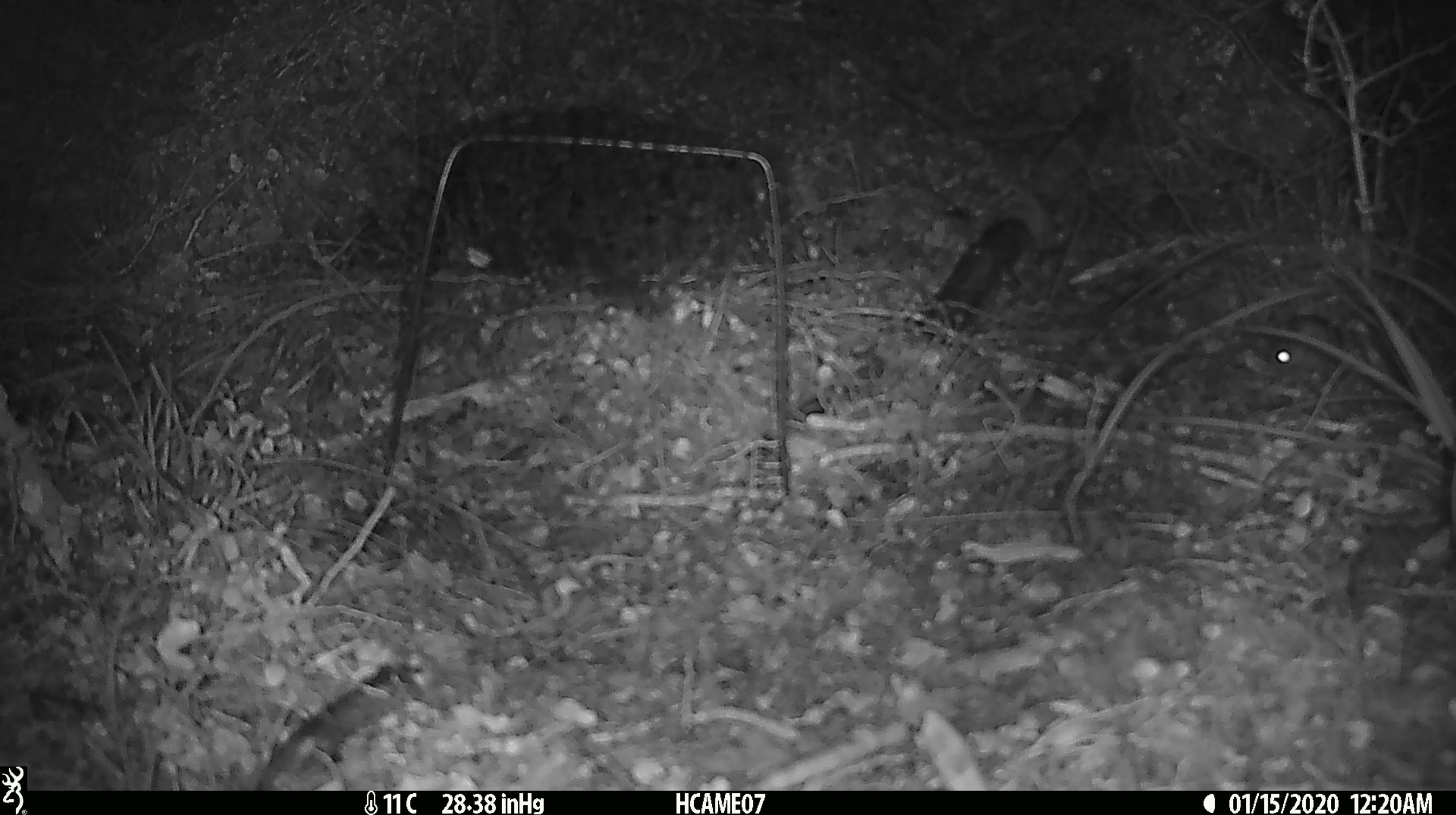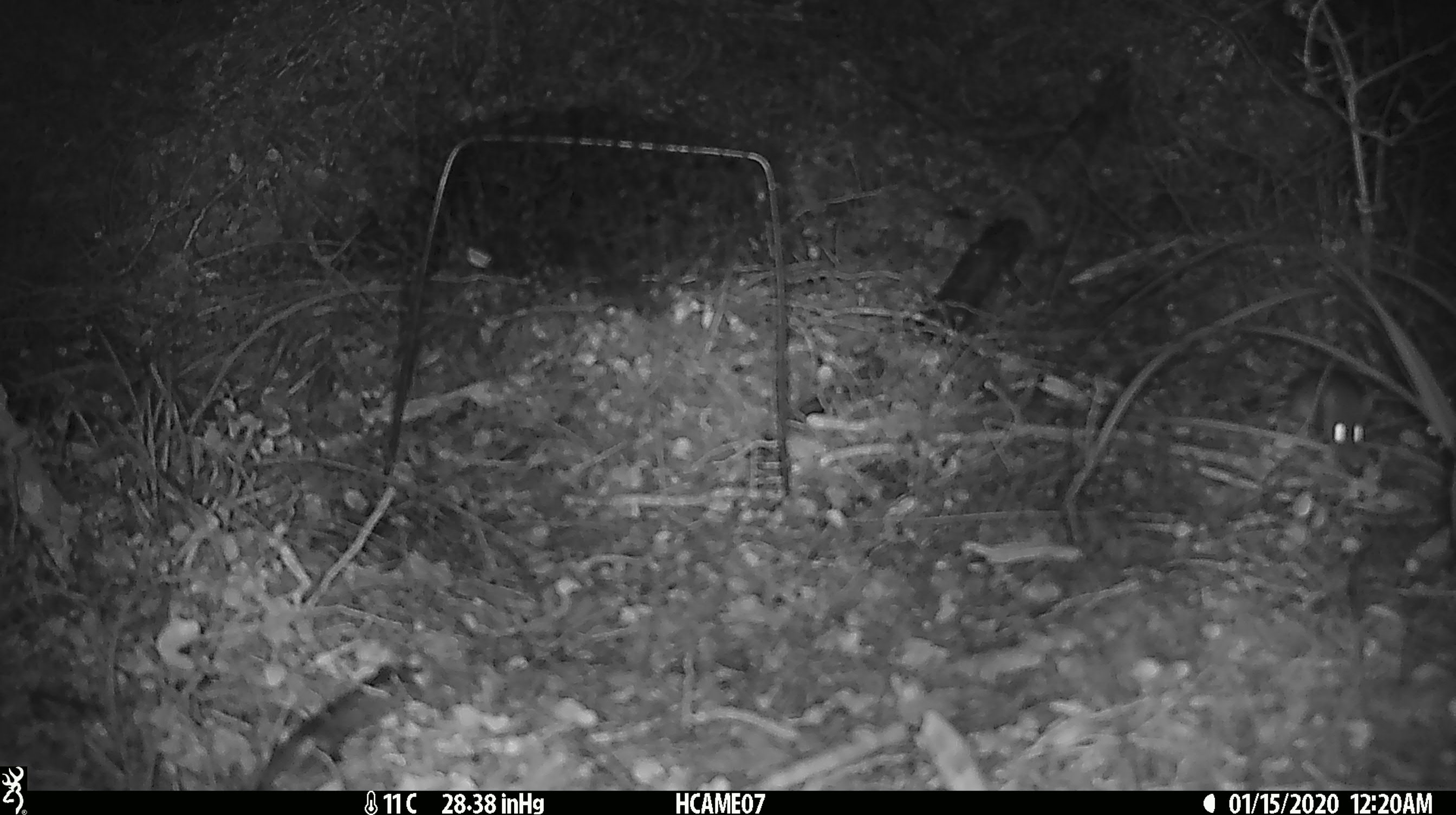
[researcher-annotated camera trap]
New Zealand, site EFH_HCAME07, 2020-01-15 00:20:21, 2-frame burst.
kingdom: Animalia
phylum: Chordata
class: Mammalia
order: Rodentia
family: Muridae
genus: Mus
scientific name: Mus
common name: mouse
Mouse (Mus).